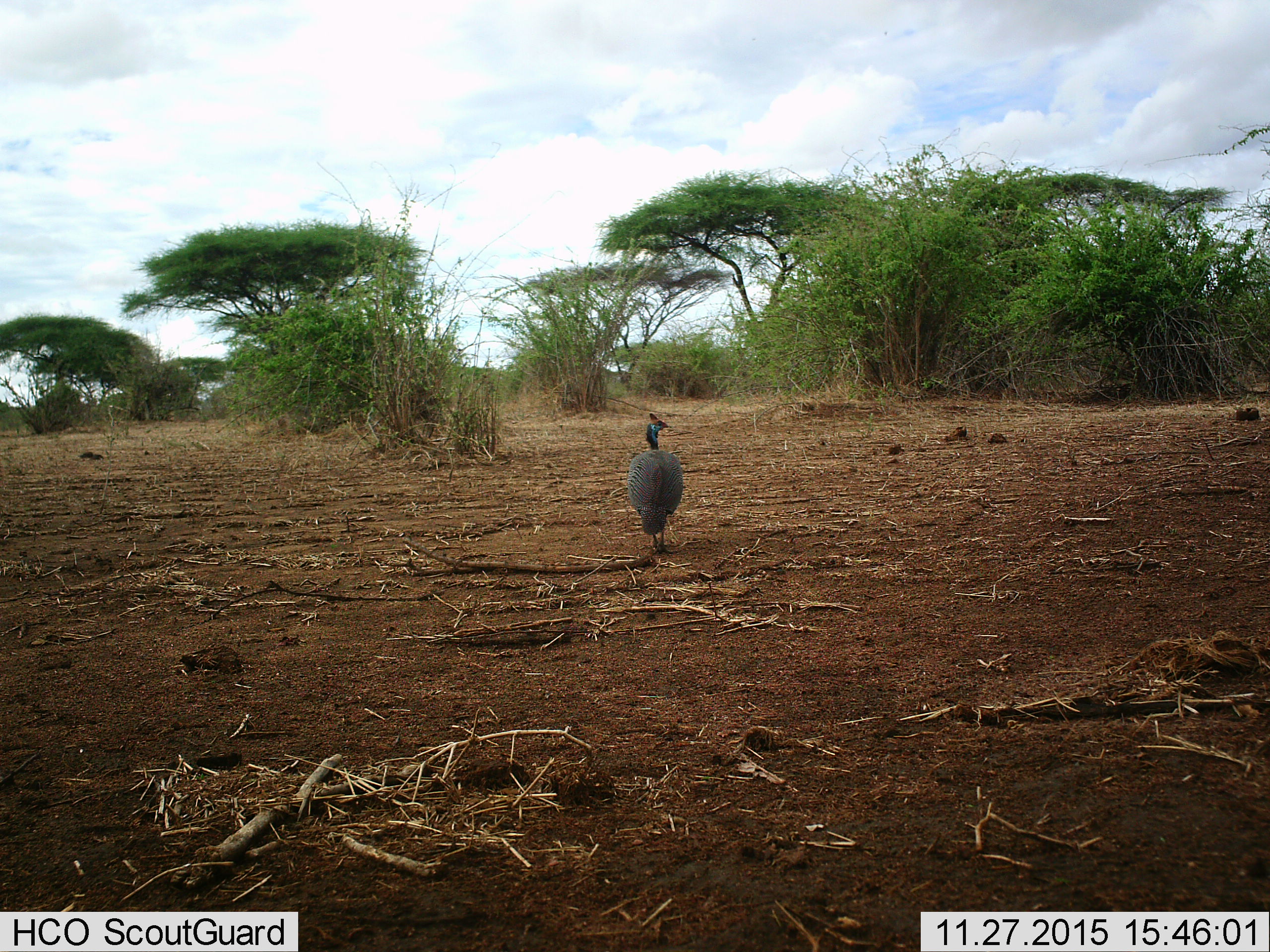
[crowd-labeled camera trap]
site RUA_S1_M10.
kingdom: Animalia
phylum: Chordata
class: Aves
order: Galliformes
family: Numididae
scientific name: Numididae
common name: guineafowl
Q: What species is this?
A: Guineafowl (Numididae).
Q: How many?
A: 1.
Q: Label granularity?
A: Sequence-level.